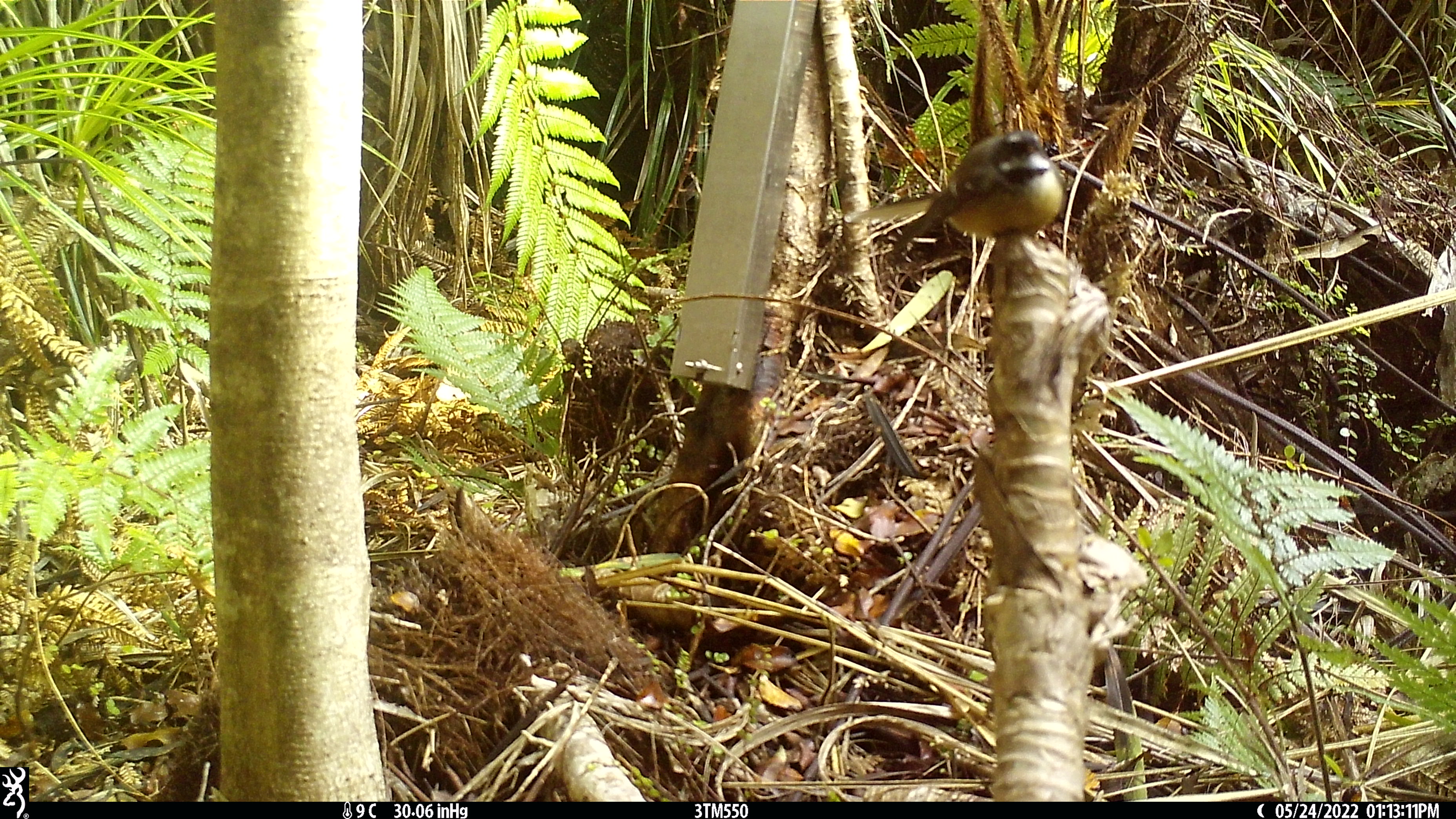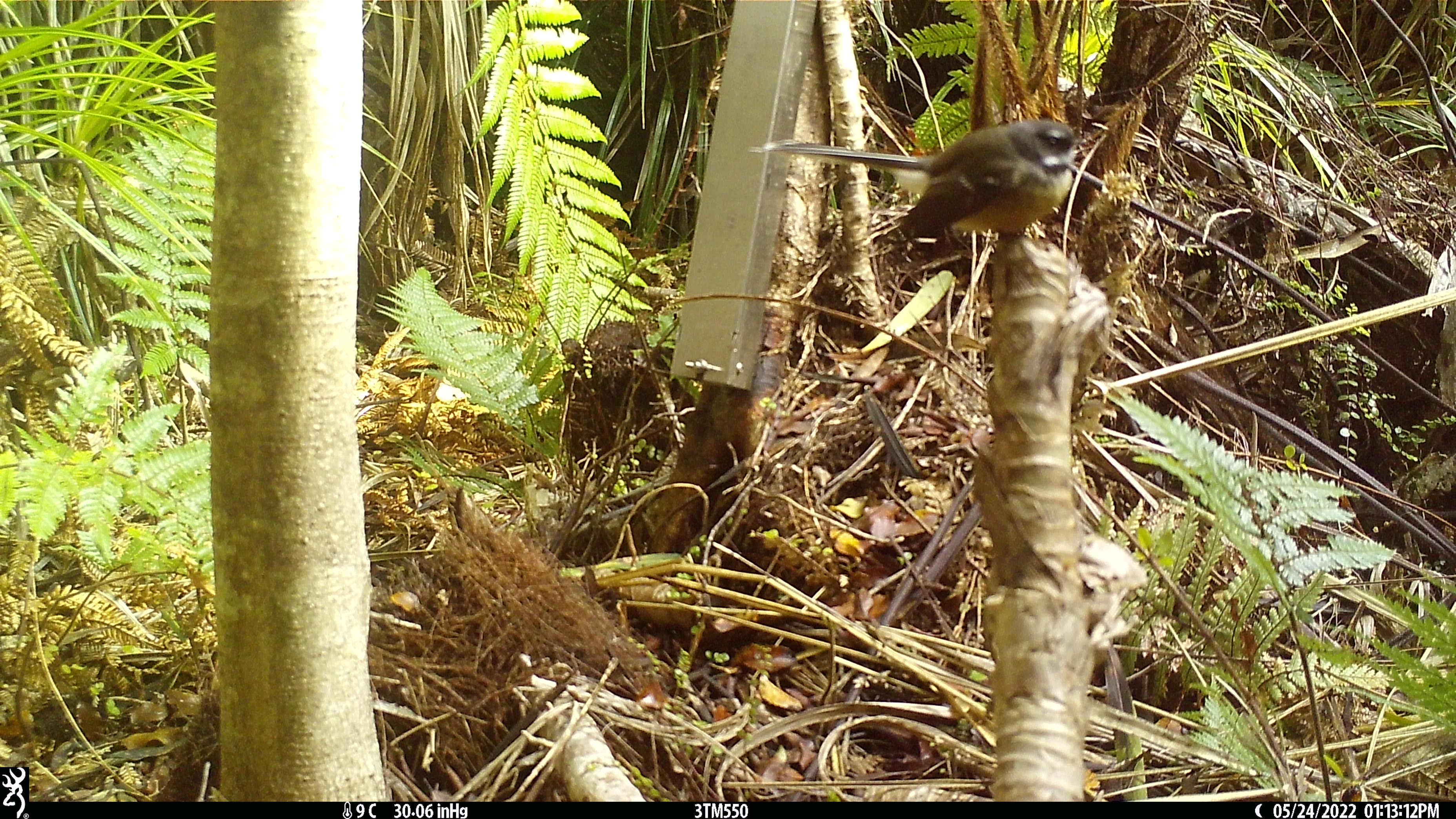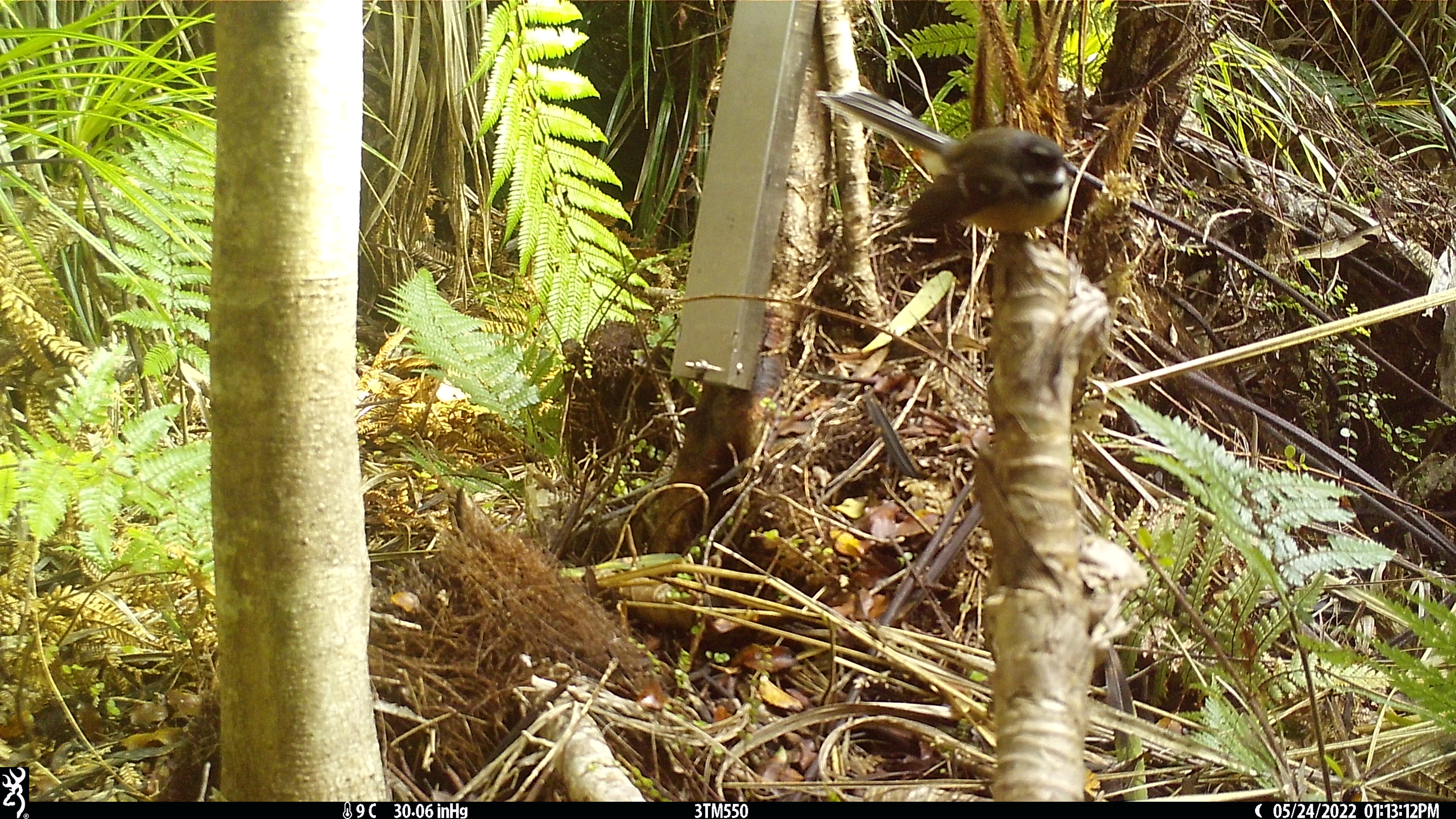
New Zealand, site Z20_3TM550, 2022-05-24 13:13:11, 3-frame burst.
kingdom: Animalia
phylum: Chordata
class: Aves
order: Passeriformes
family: Rhipiduridae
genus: Rhipidura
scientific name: Rhipidura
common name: fantails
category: fantail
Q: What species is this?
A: Fantail (fantails) (Rhipidura).